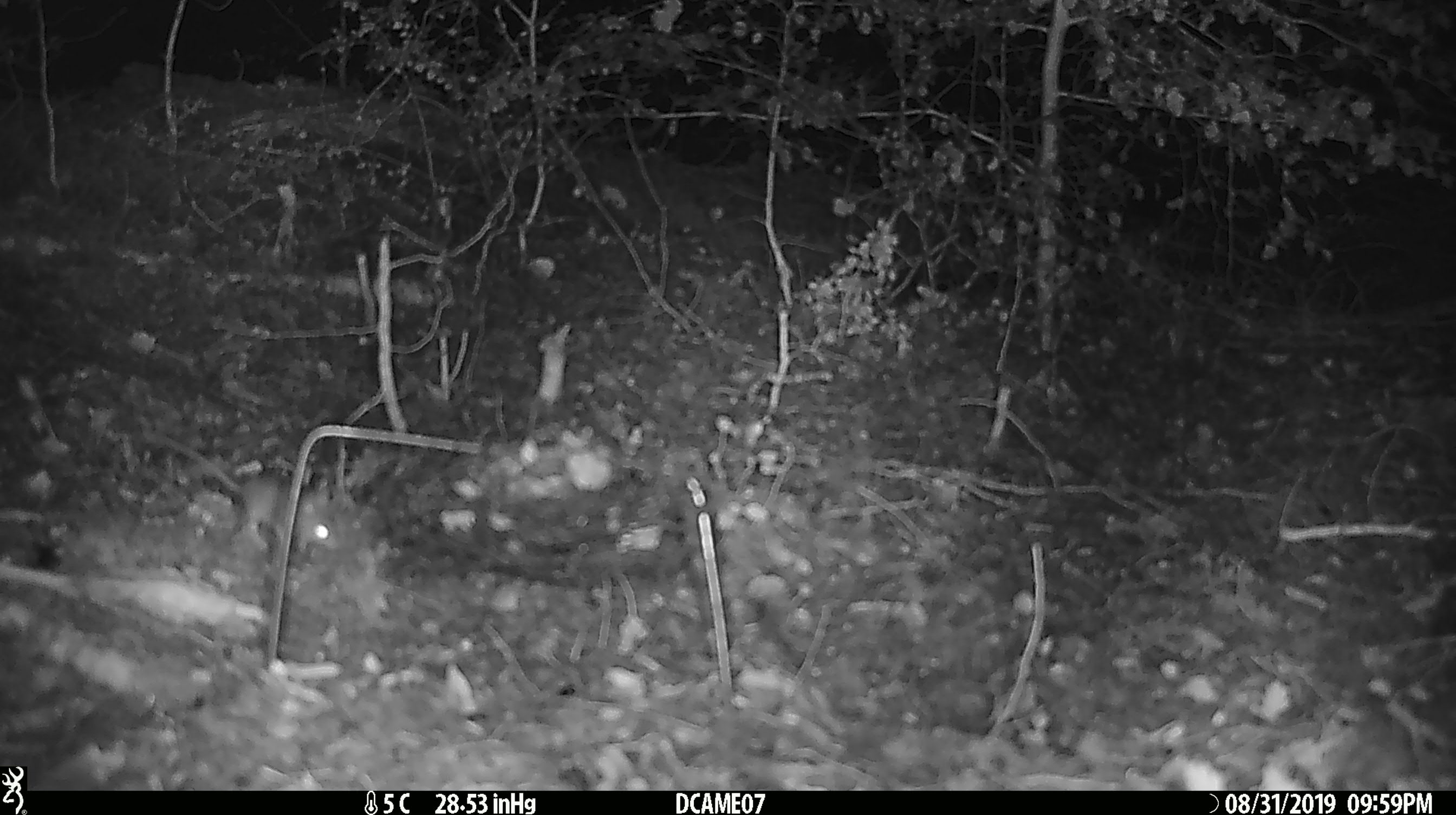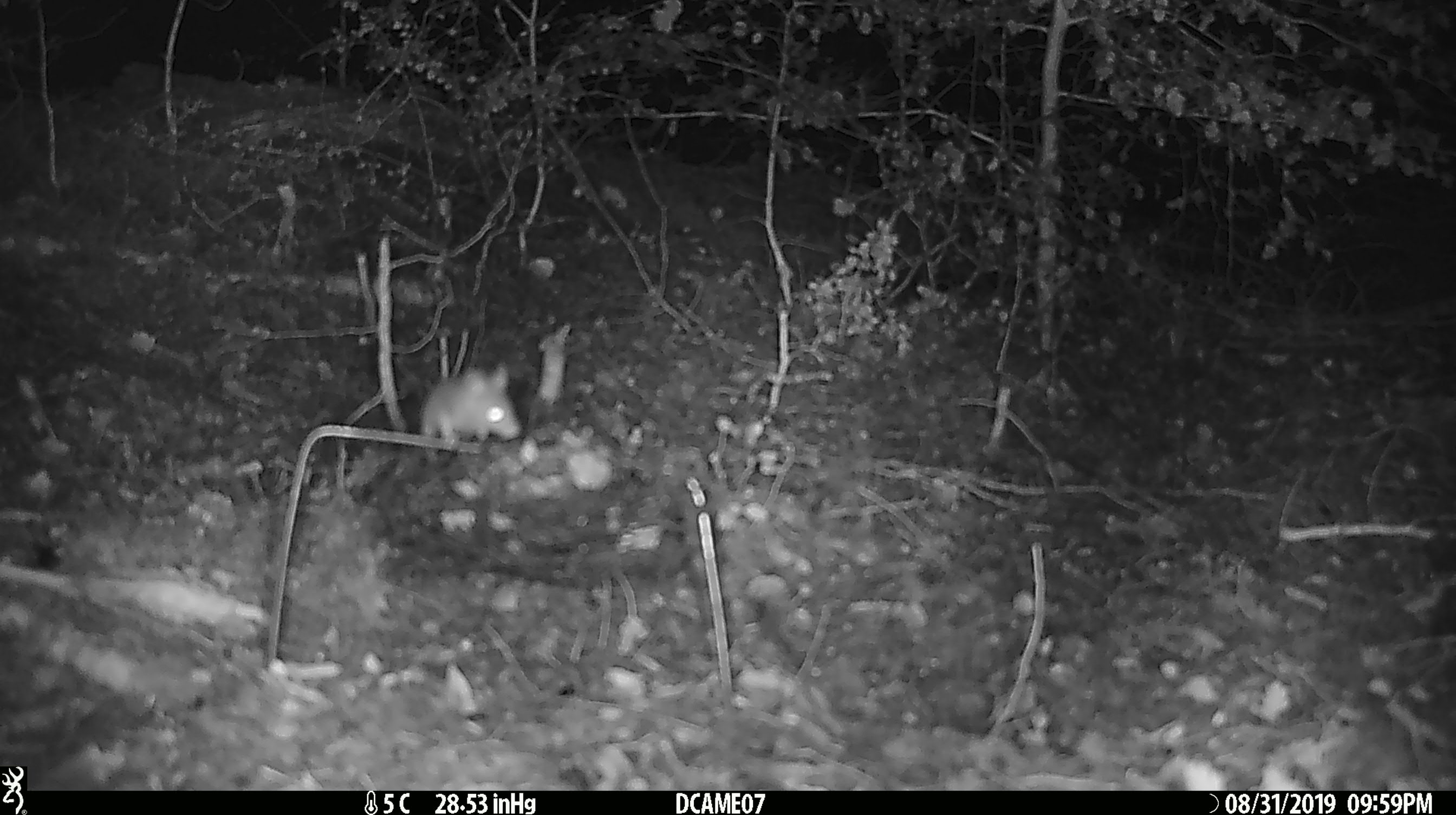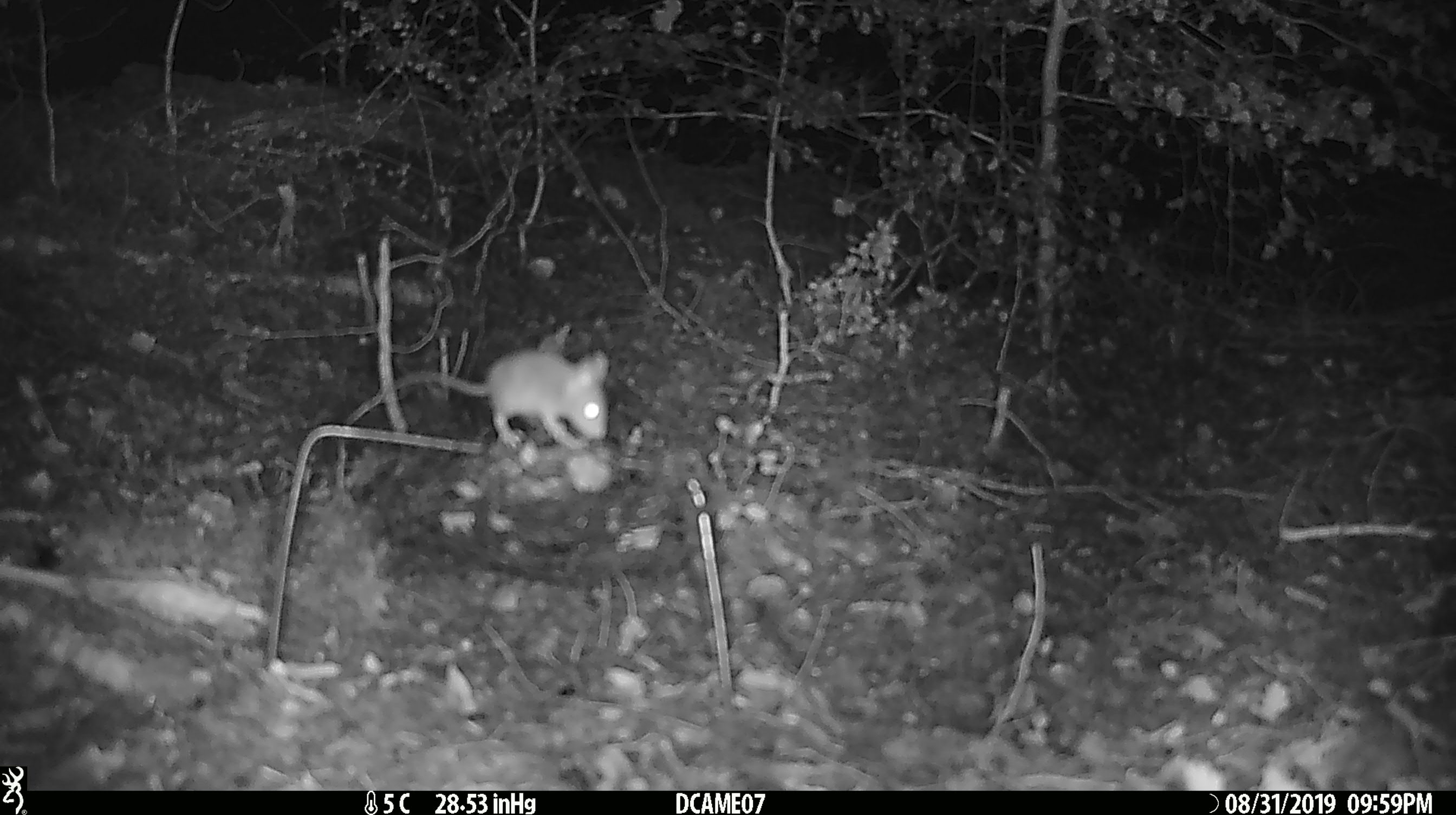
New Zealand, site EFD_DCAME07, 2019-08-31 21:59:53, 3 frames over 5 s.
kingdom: Animalia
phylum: Chordata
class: Mammalia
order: Rodentia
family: Muridae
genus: Mus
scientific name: Mus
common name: mouse